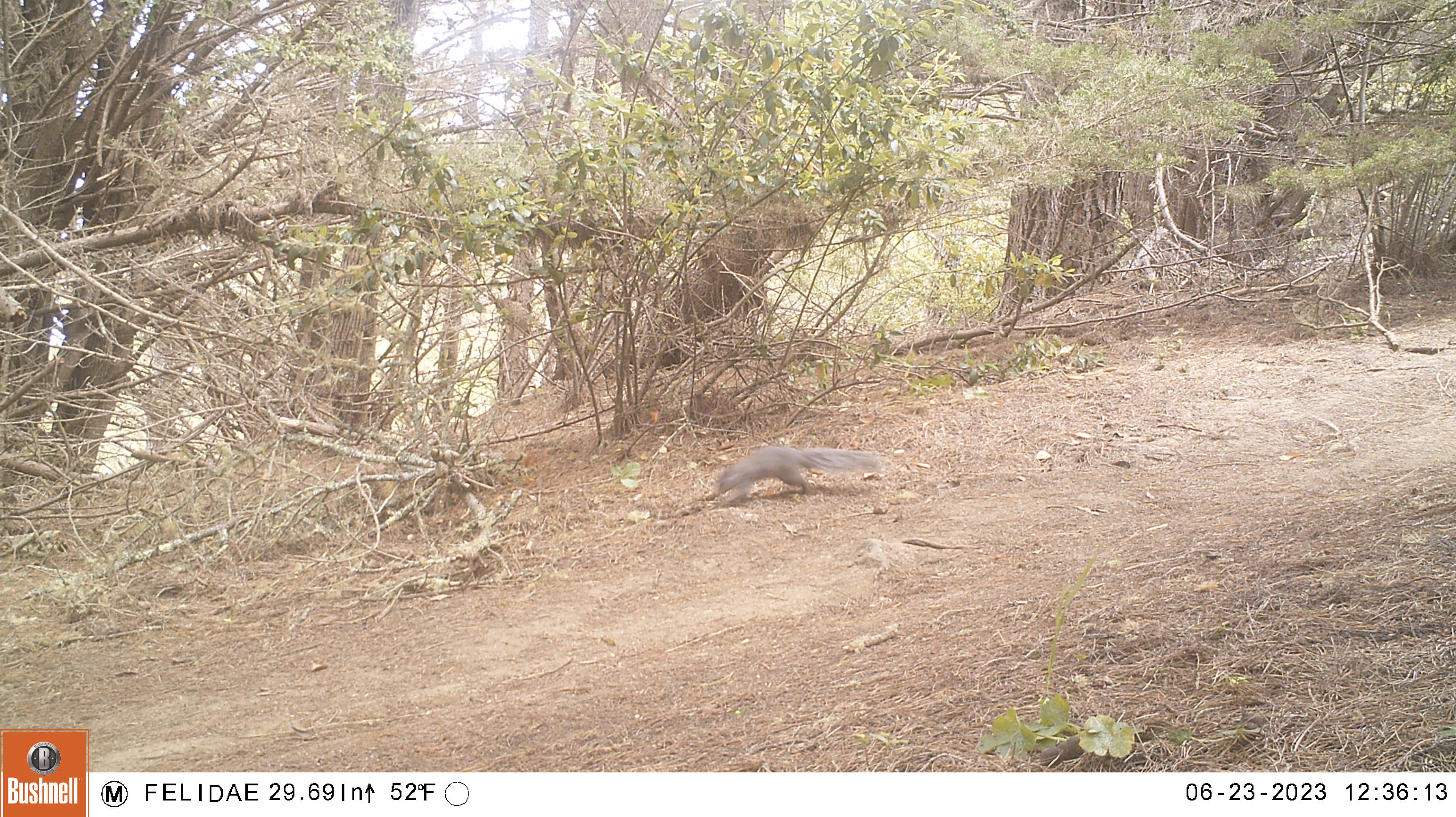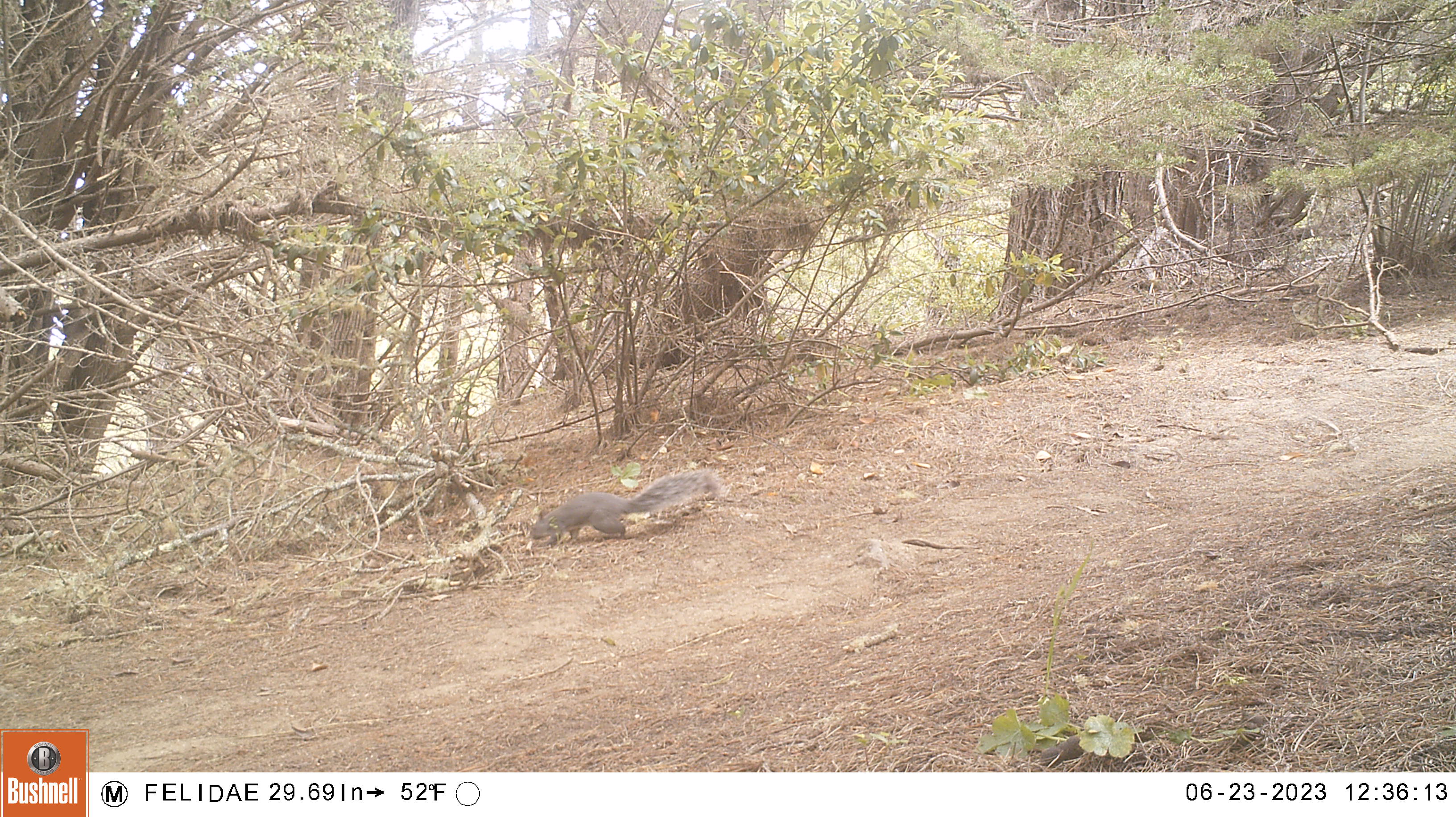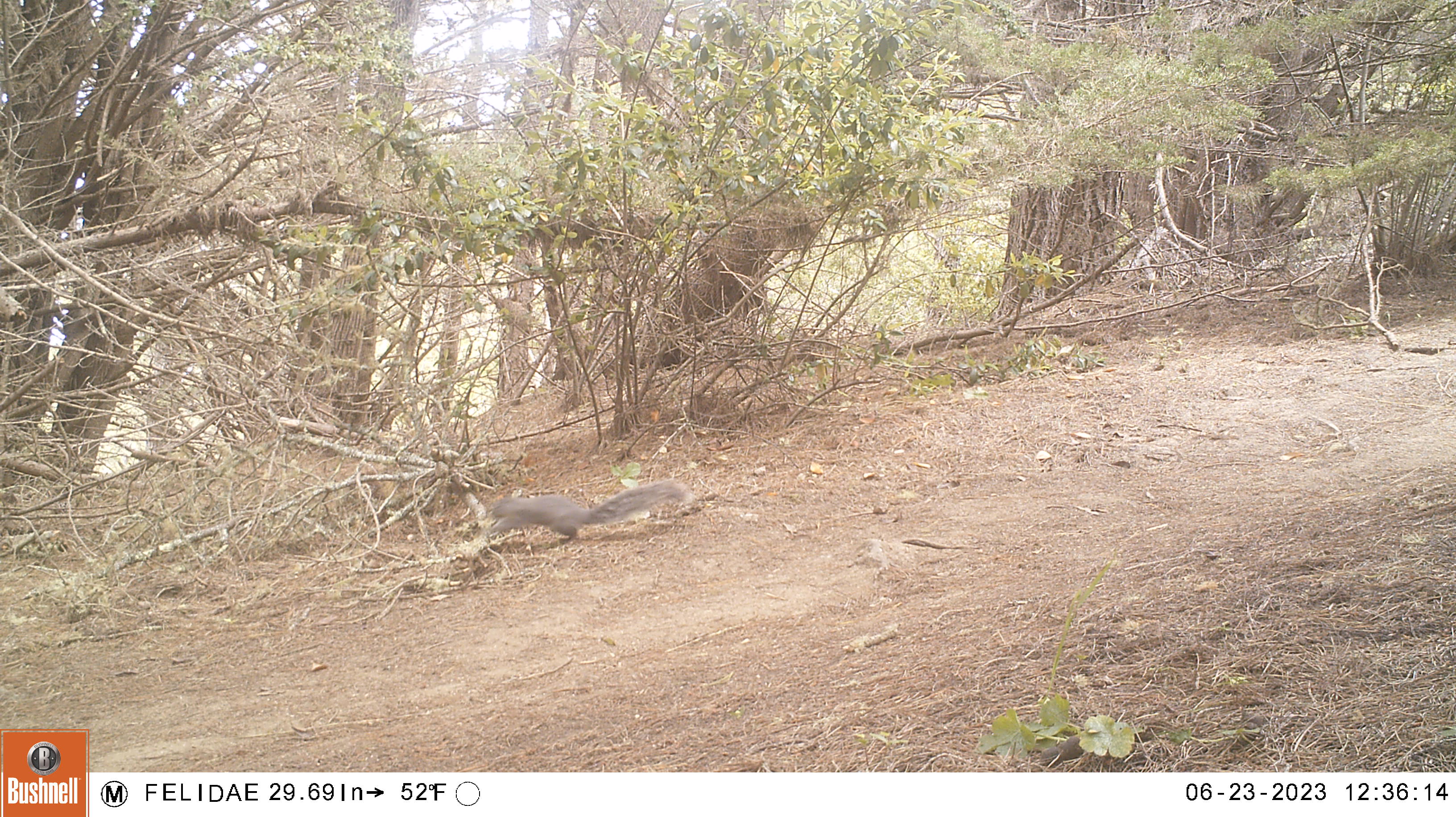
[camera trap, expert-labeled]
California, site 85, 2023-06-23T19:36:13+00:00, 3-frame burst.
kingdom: Animalia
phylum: Chordata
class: Mammalia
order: Rodentia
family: Sciuridae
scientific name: Sciuridae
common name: squirrel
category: unknown squirrel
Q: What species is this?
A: Unknown squirrel (squirrel) (Sciuridae).